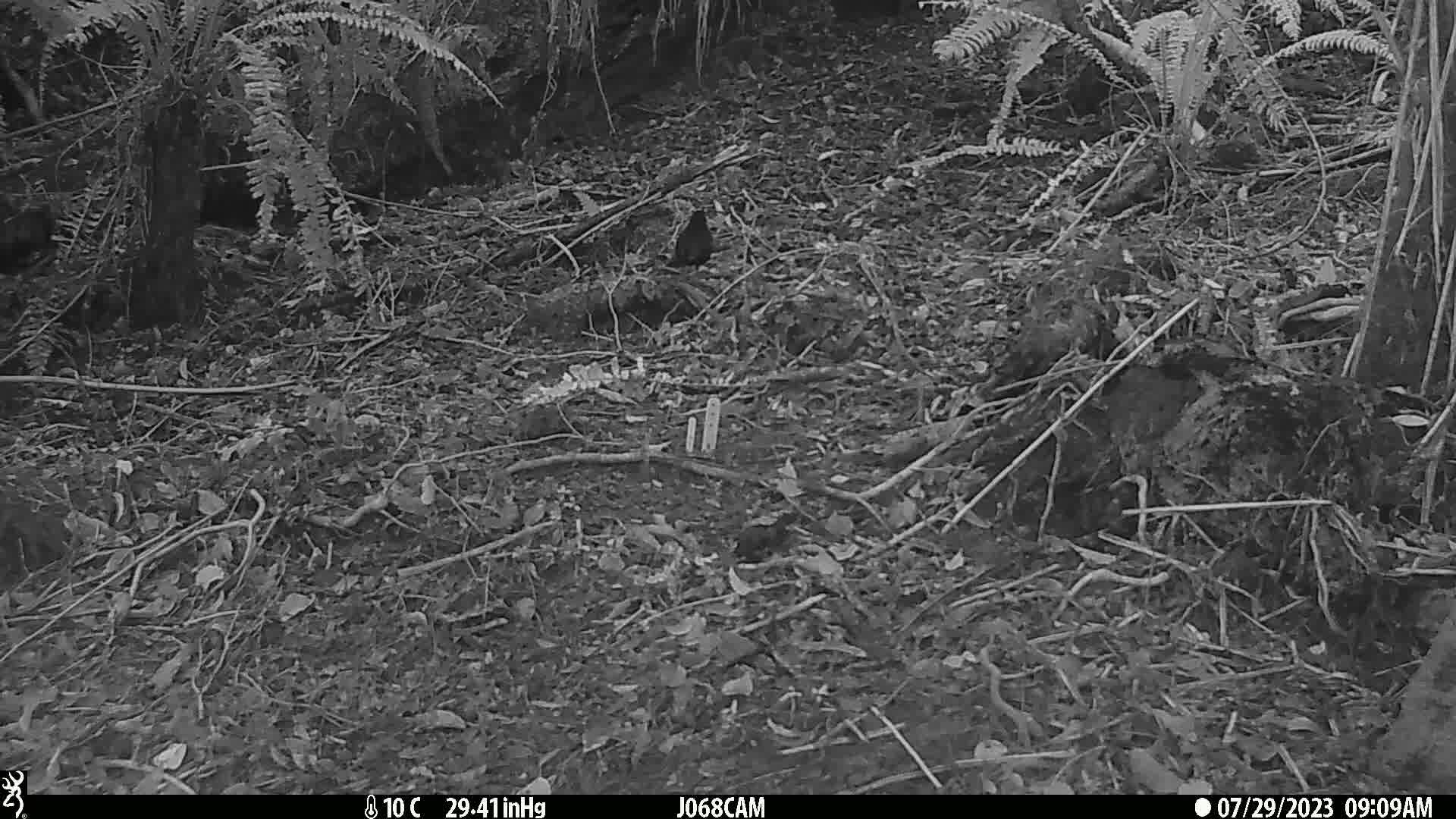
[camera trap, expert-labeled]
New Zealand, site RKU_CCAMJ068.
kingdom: Animalia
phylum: Chordata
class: Aves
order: Passeriformes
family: Turdidae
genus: Turdus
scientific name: Turdus merula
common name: eurasian blackbird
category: blackbird